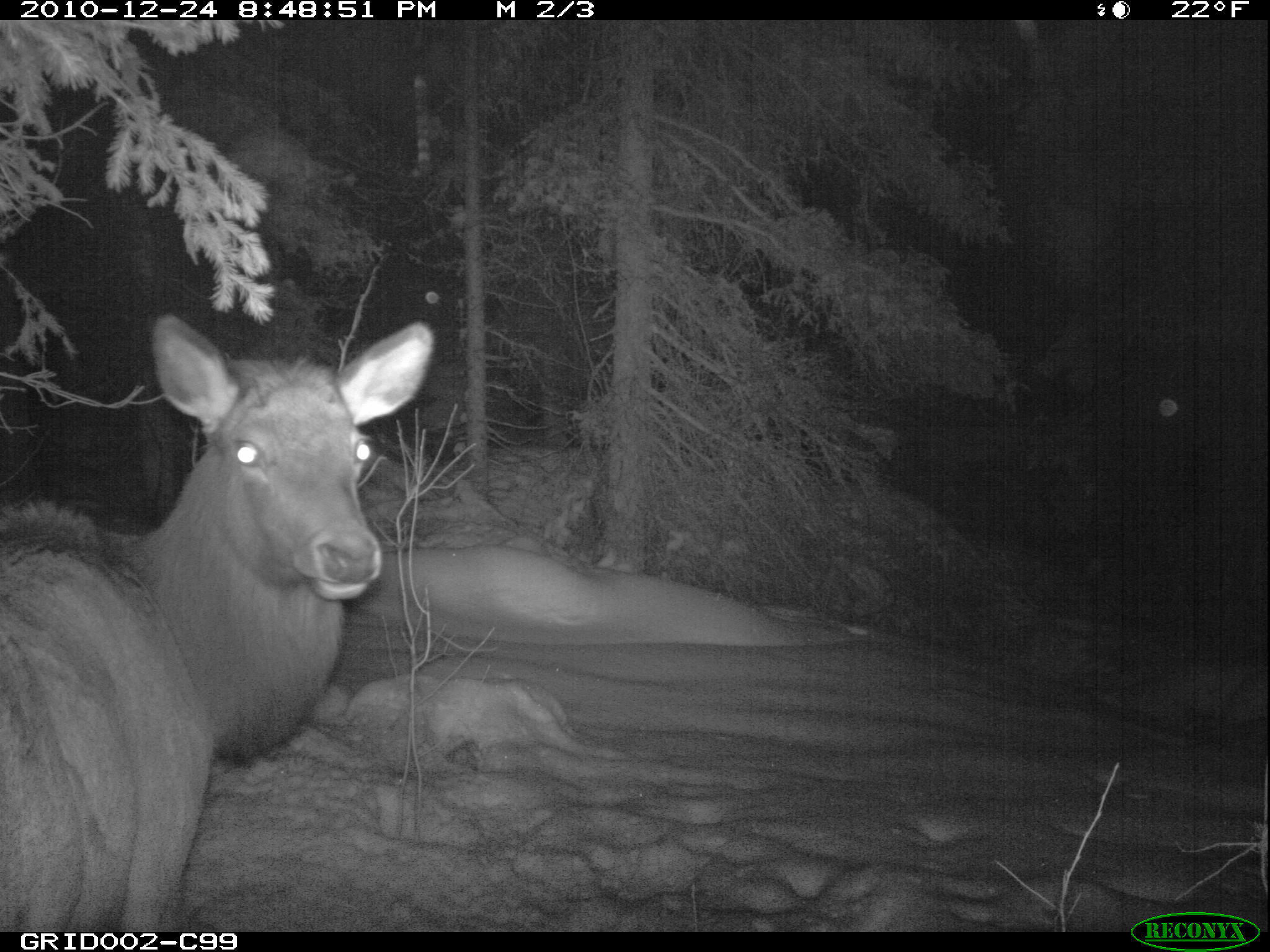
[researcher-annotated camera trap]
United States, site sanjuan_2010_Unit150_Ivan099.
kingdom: Animalia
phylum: Chordata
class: Mammalia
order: Artiodactyla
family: Cervidae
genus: Cervus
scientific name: Cervus elaphus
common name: red deer